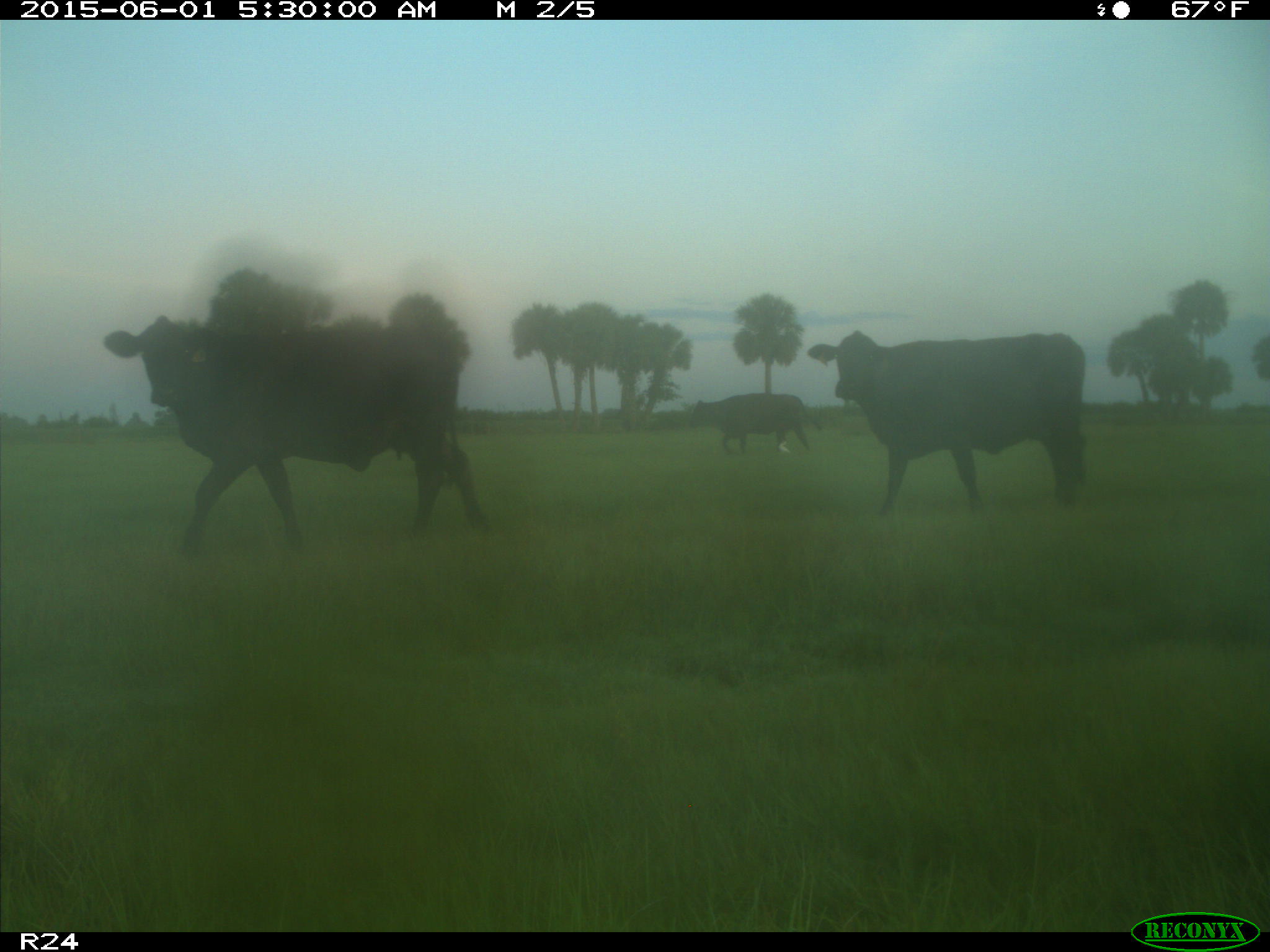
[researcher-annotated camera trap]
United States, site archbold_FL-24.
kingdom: Animalia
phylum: Chordata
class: Mammalia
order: Artiodactyla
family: Bovidae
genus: Bos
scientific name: Bos taurus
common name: domestic cow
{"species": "Bos taurus (domestic cow)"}